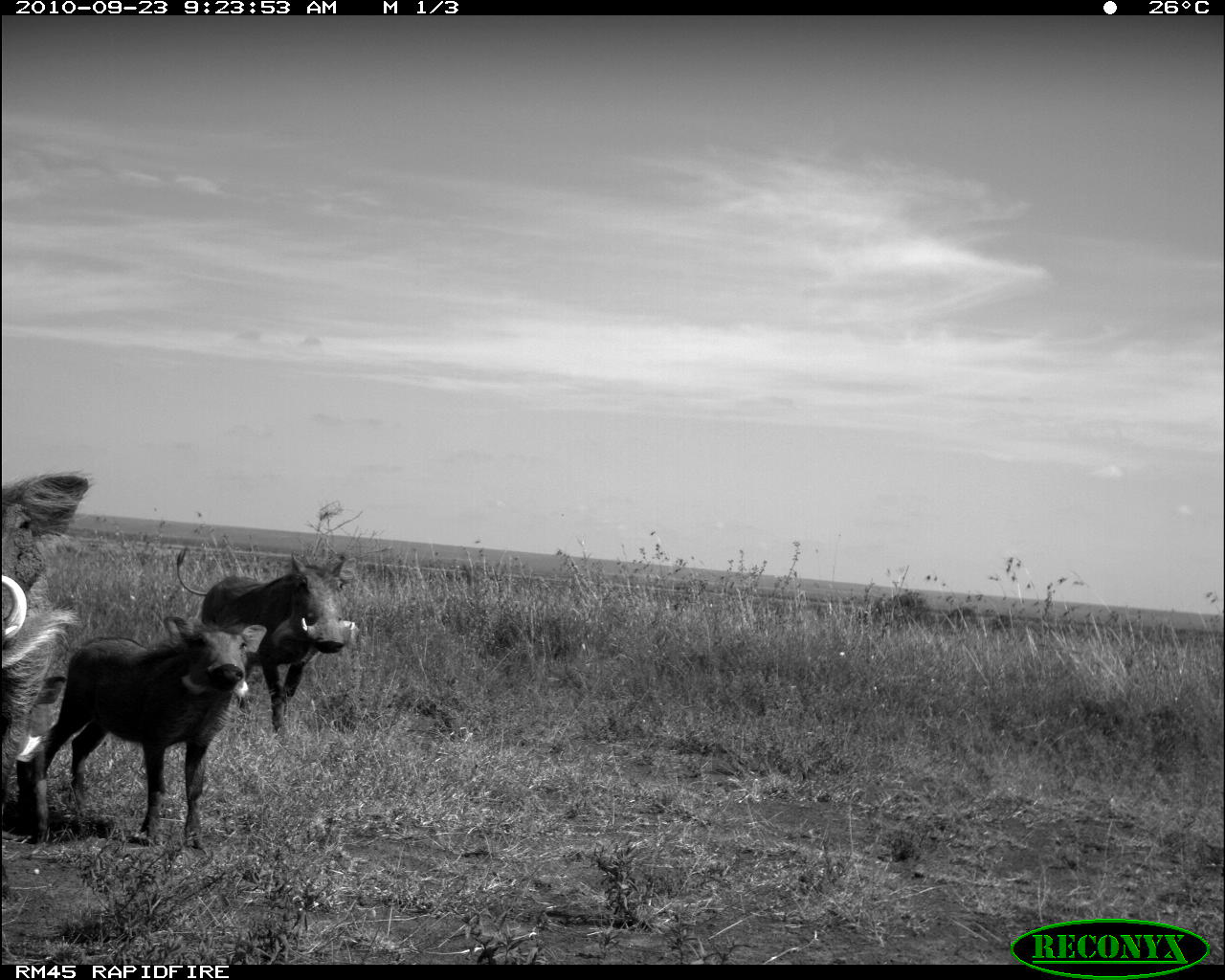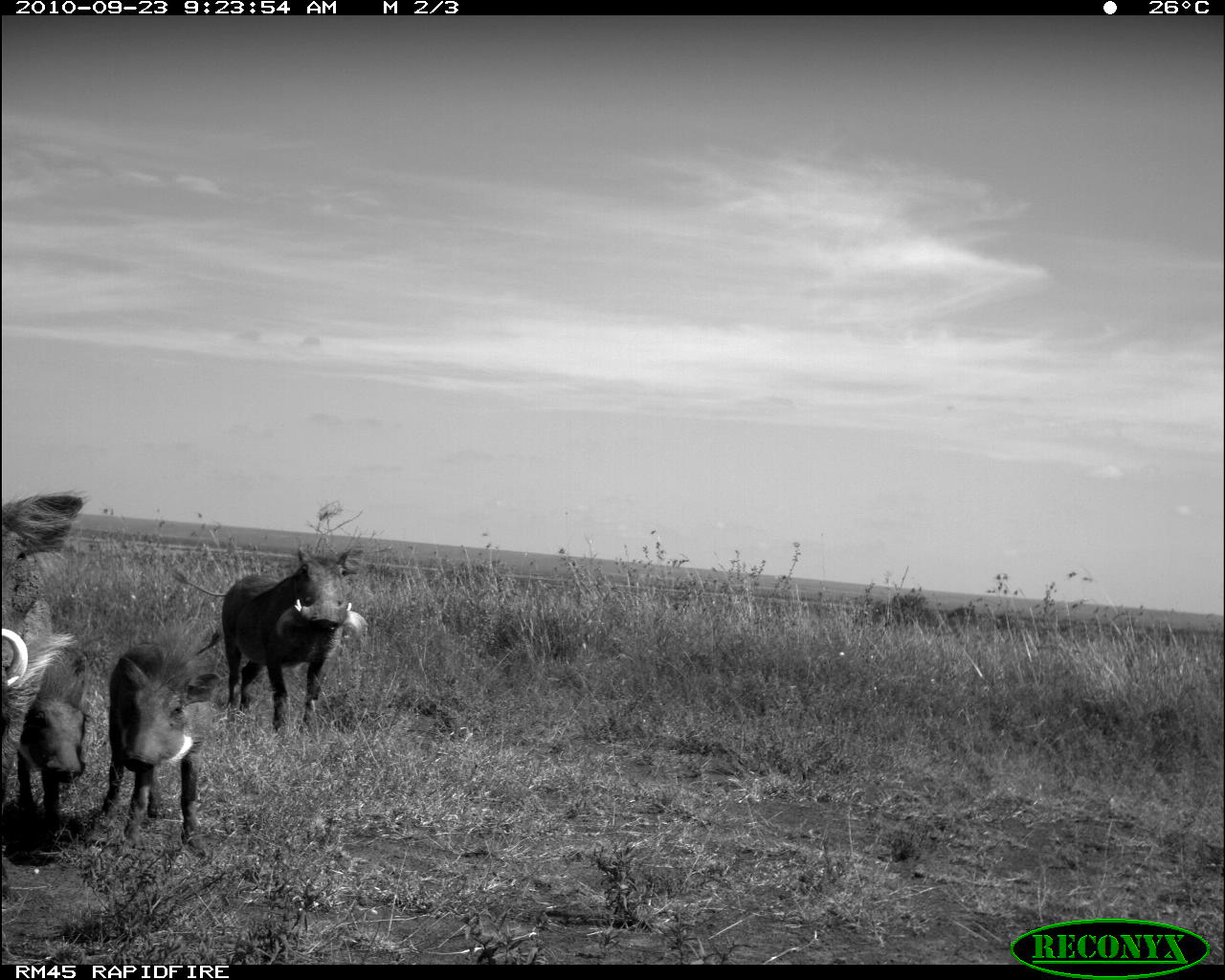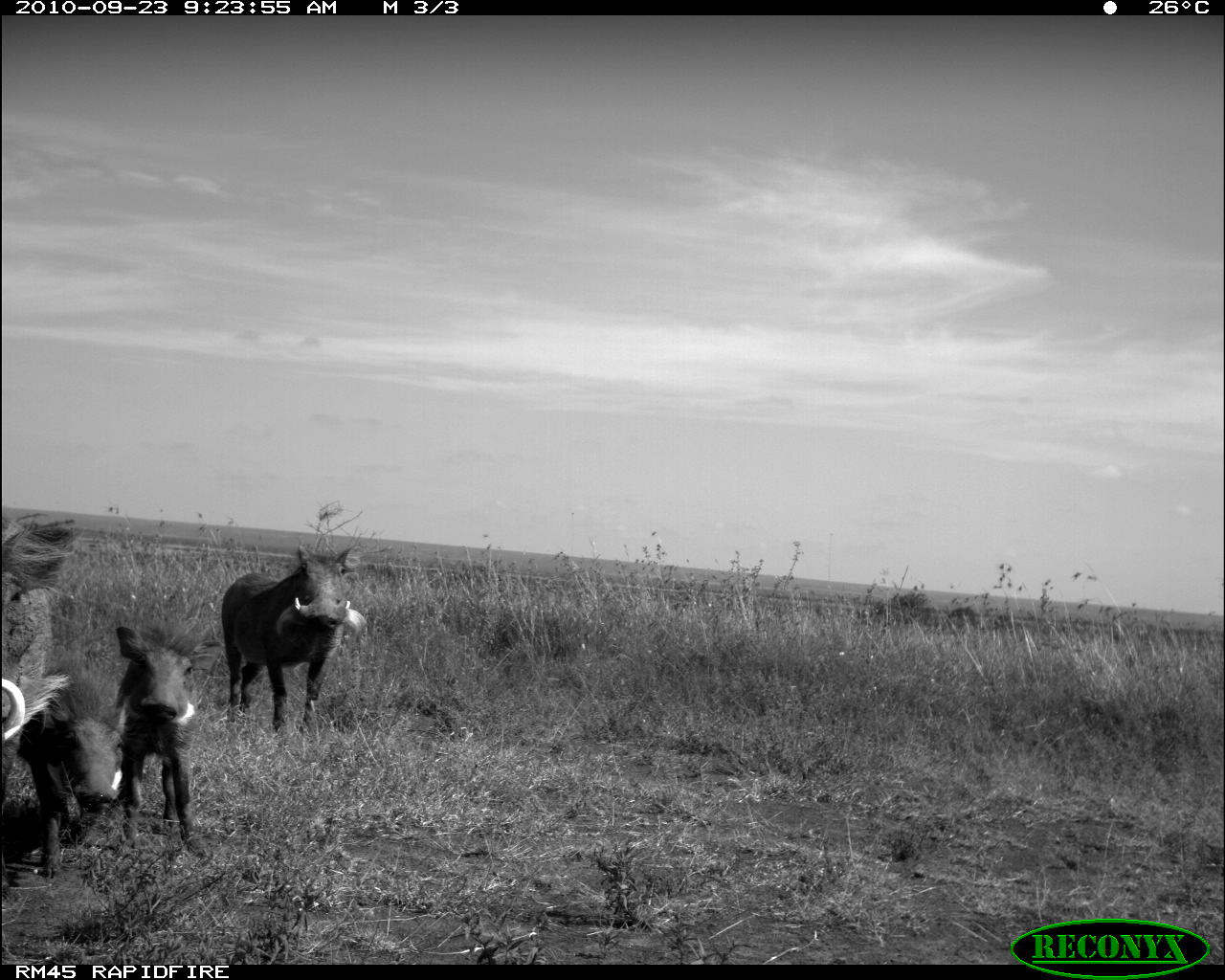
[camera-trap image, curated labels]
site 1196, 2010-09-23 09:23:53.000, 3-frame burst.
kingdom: Animalia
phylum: Chordata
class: Mammalia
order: Artiodactyla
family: Suidae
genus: Phacochoerus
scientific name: Phacochoerus africanus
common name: common warthog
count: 4